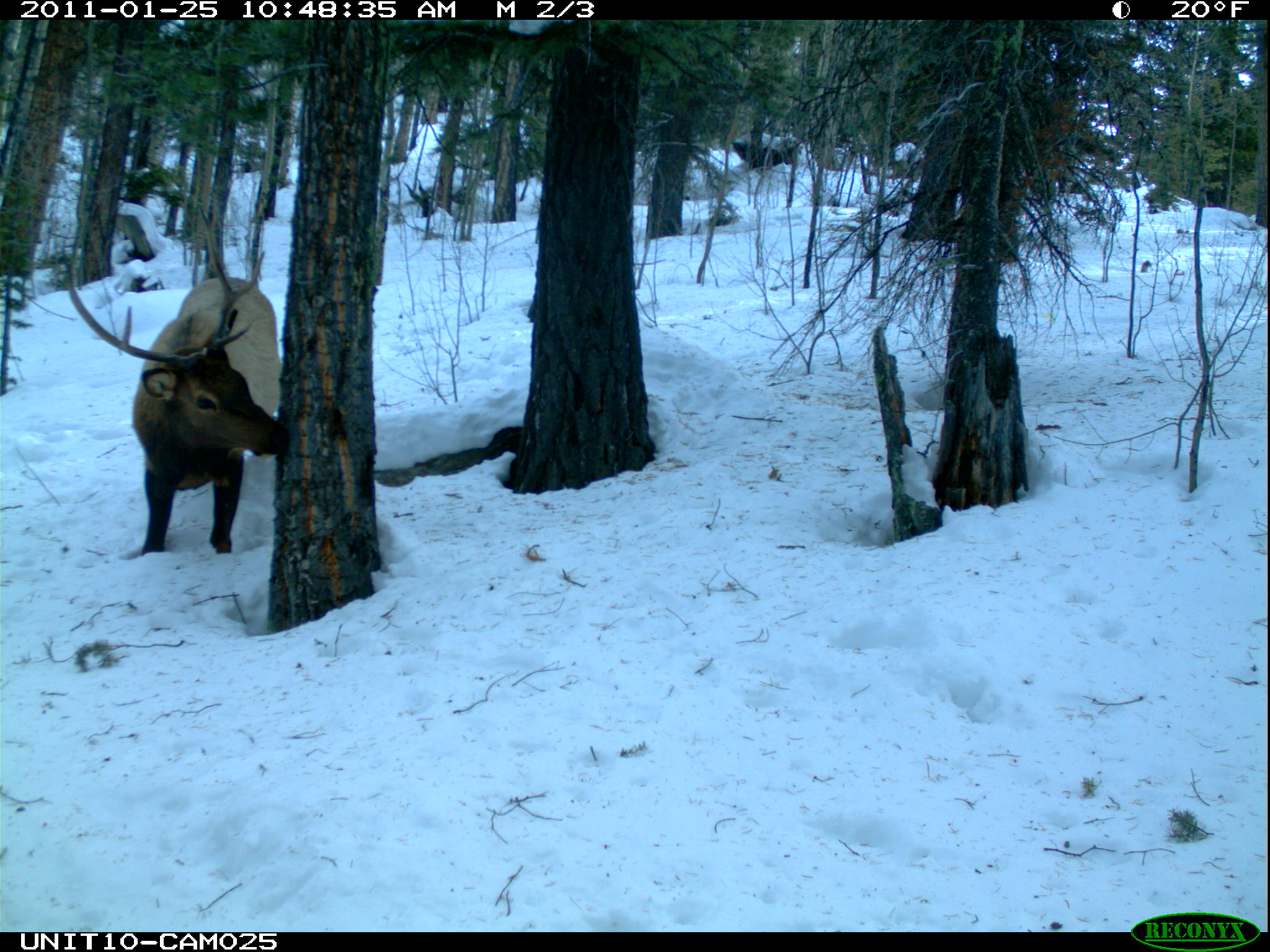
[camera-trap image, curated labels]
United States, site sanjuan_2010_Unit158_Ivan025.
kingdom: Animalia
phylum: Chordata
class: Mammalia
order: Artiodactyla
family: Cervidae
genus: Cervus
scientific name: Cervus elaphus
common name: red deer